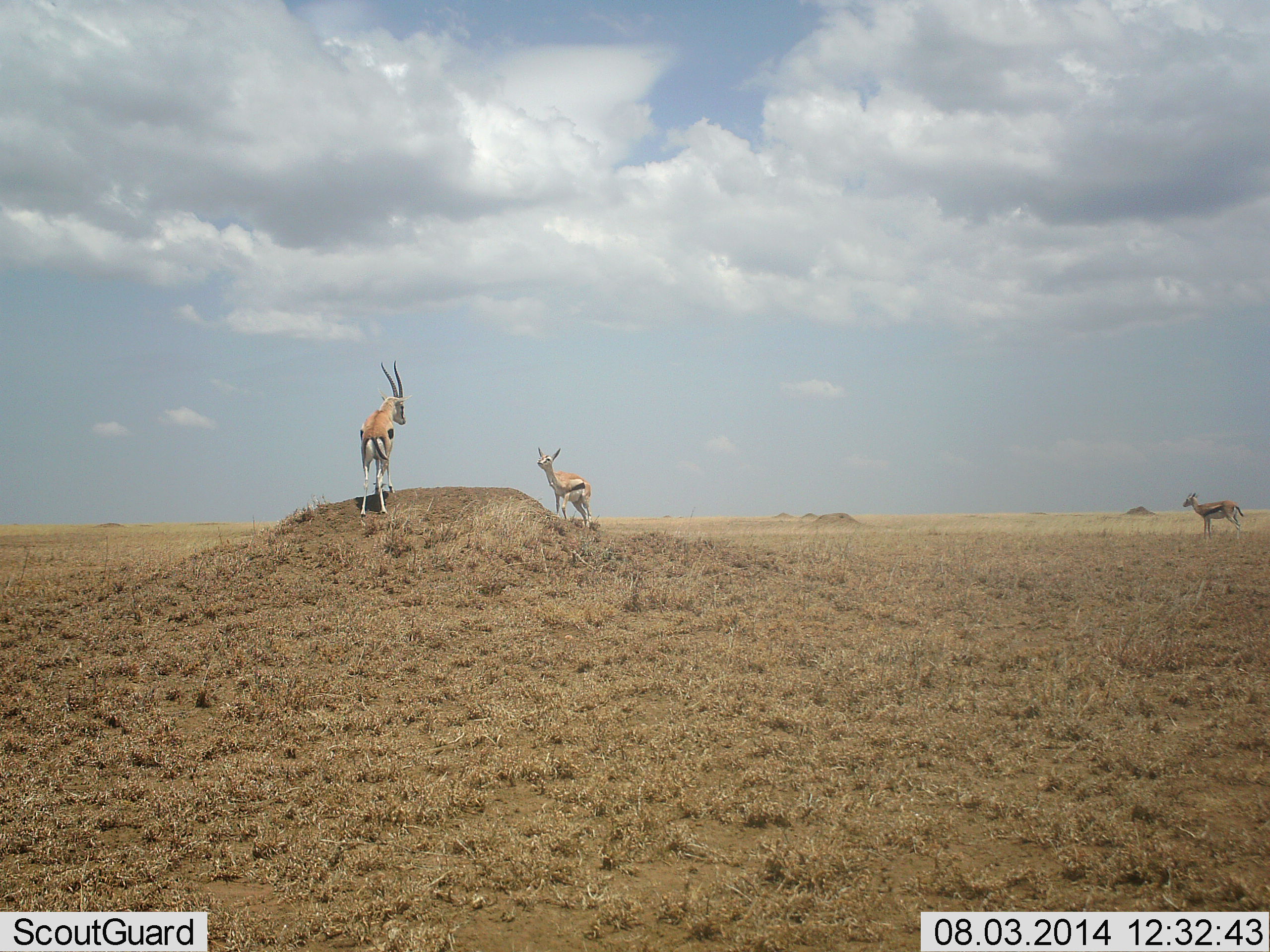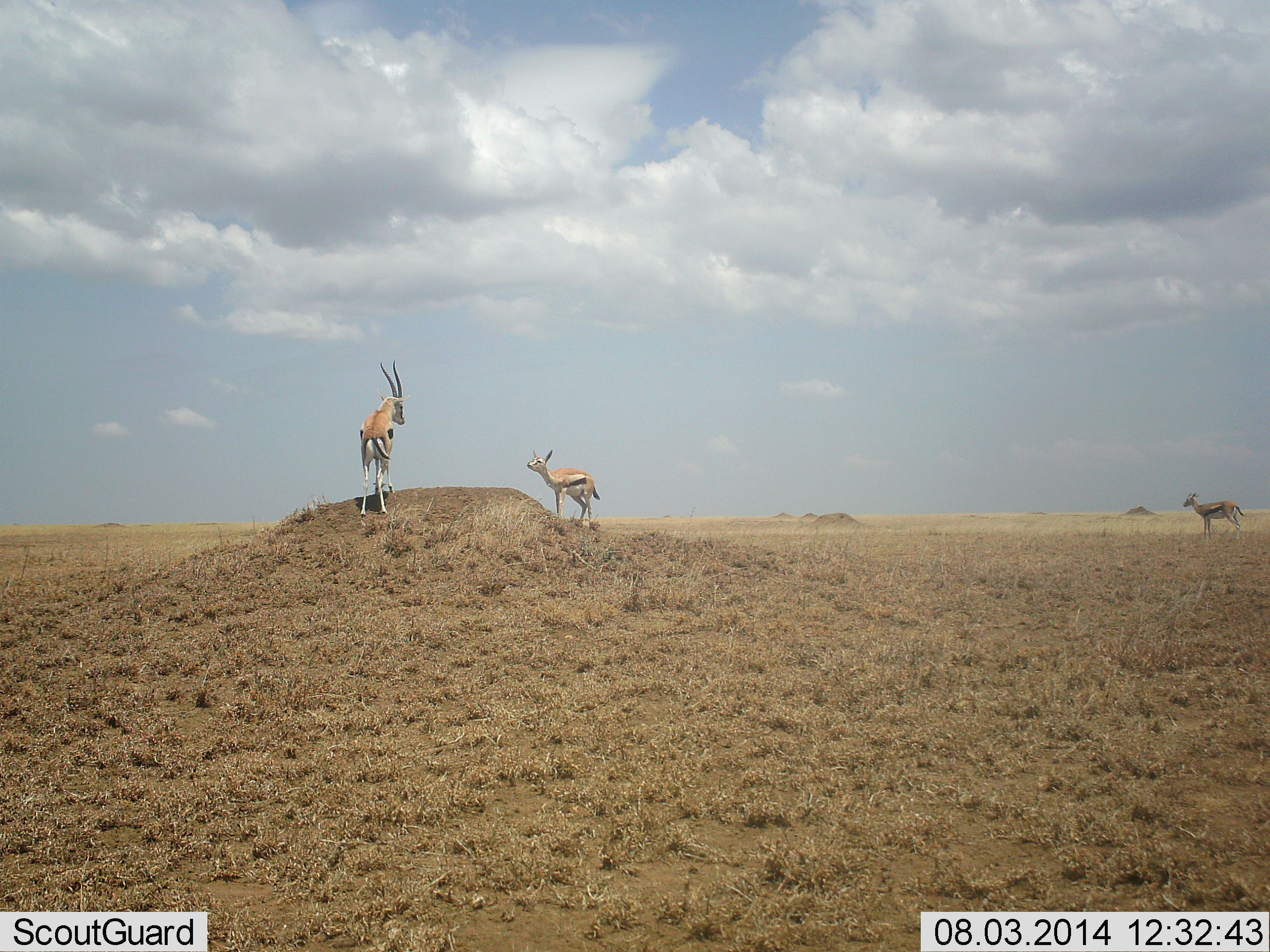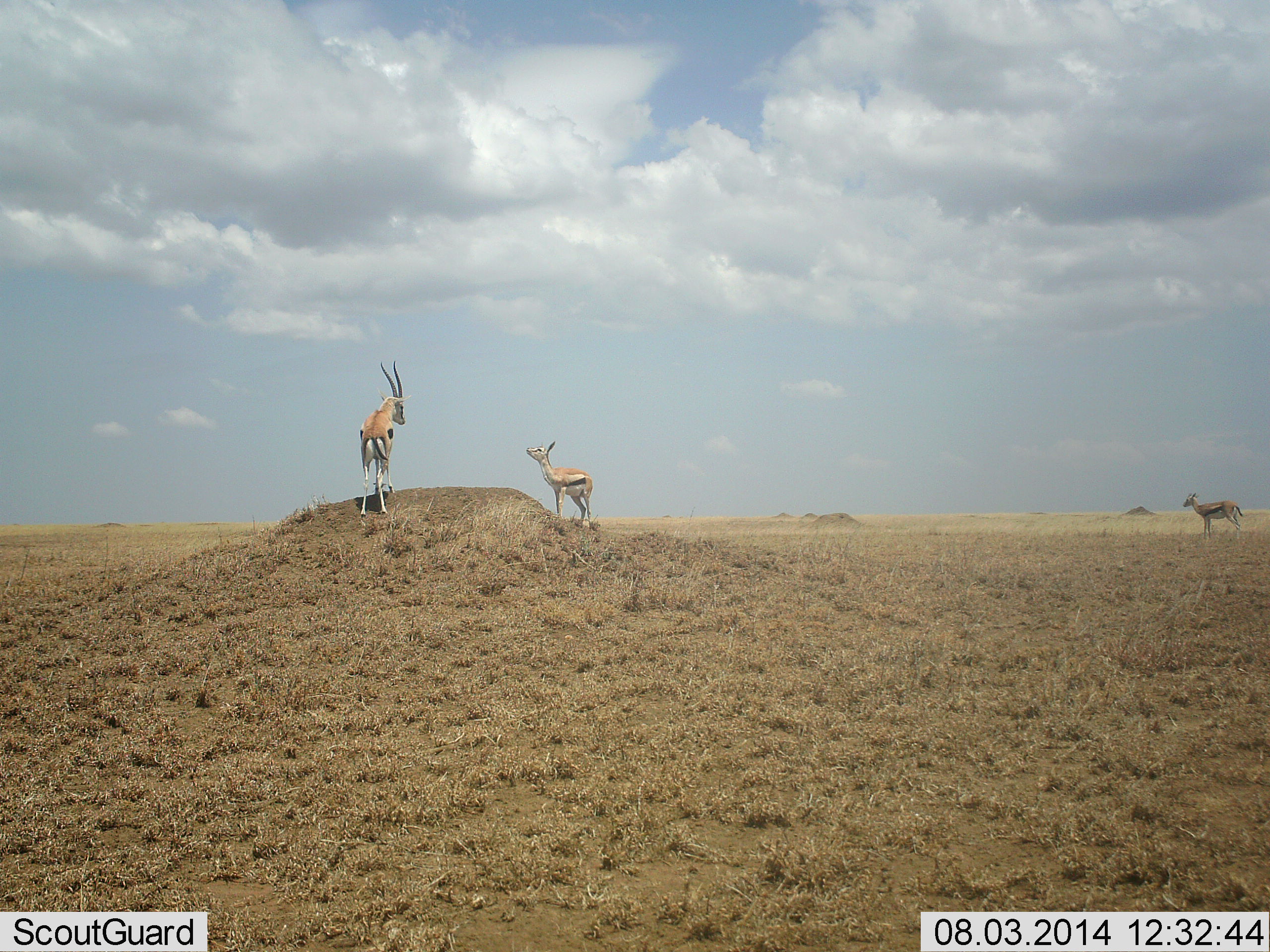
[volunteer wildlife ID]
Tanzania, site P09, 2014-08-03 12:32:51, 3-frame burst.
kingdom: Animalia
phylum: Chordata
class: Mammalia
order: Artiodactyla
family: Bovidae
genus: Eudorcas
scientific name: Eudorcas thomsonii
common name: thomson's gazelle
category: gazellethomsons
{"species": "gazellethomsons (thomson's gazelle) (Eudorcas thomsonii)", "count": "3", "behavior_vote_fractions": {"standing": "90%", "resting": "0%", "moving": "0%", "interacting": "50%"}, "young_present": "0%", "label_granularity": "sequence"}